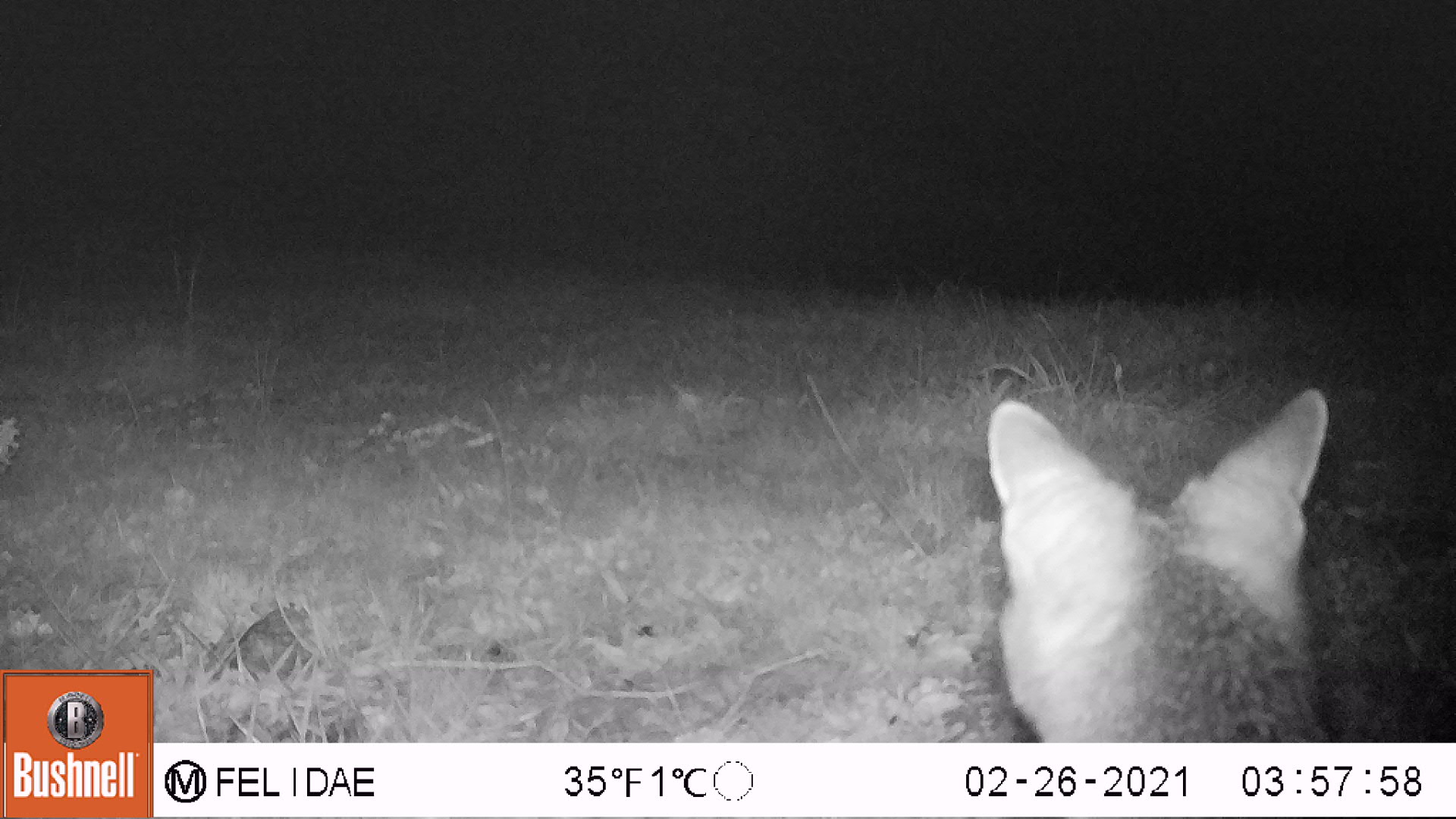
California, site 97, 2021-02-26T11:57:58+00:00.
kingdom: Animalia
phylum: Chordata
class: Mammalia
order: Carnivora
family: Canidae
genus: Urocyon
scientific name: Urocyon cinereoargenteus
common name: gray fox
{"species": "gray fox (Urocyon cinereoargenteus)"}